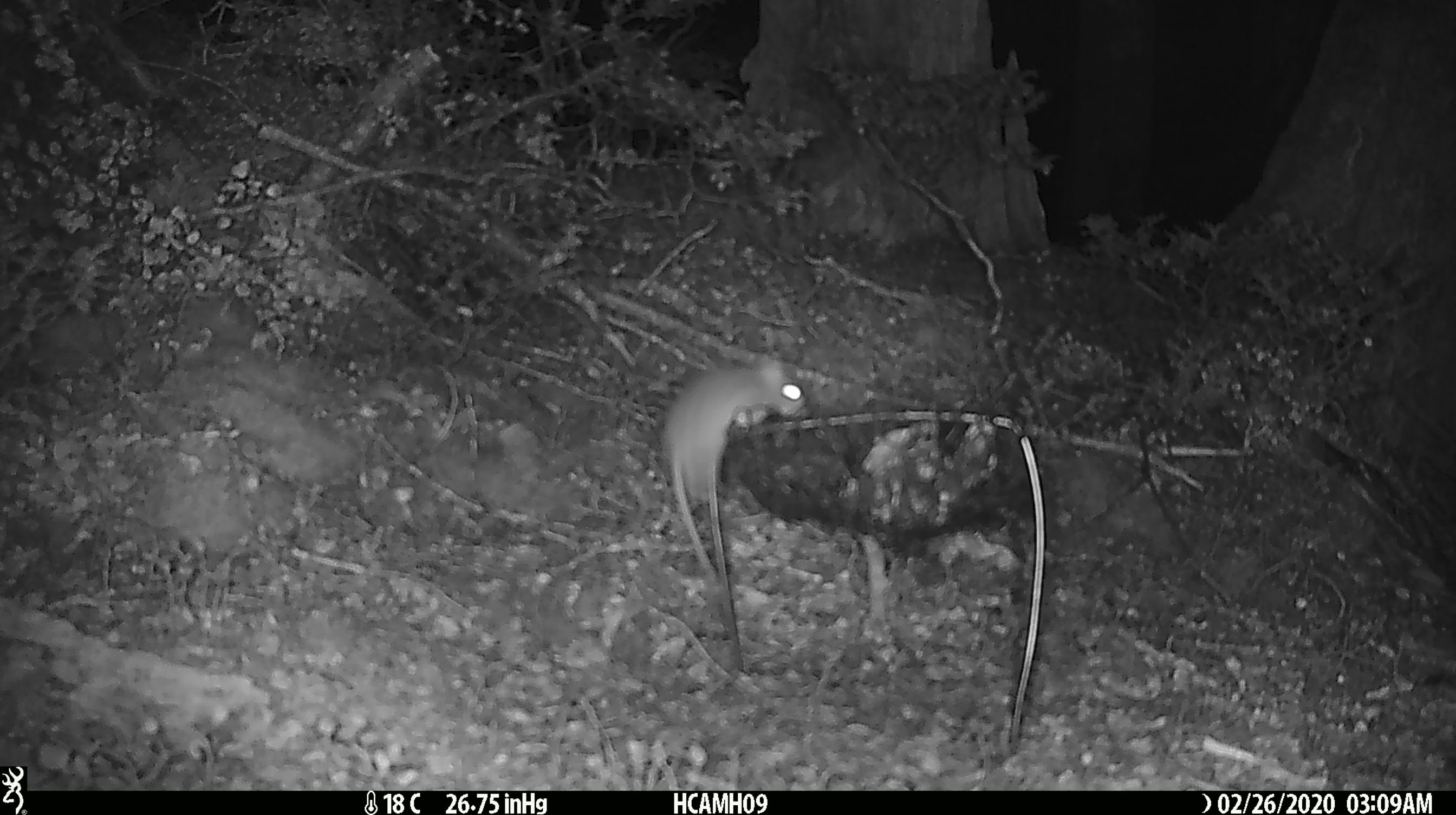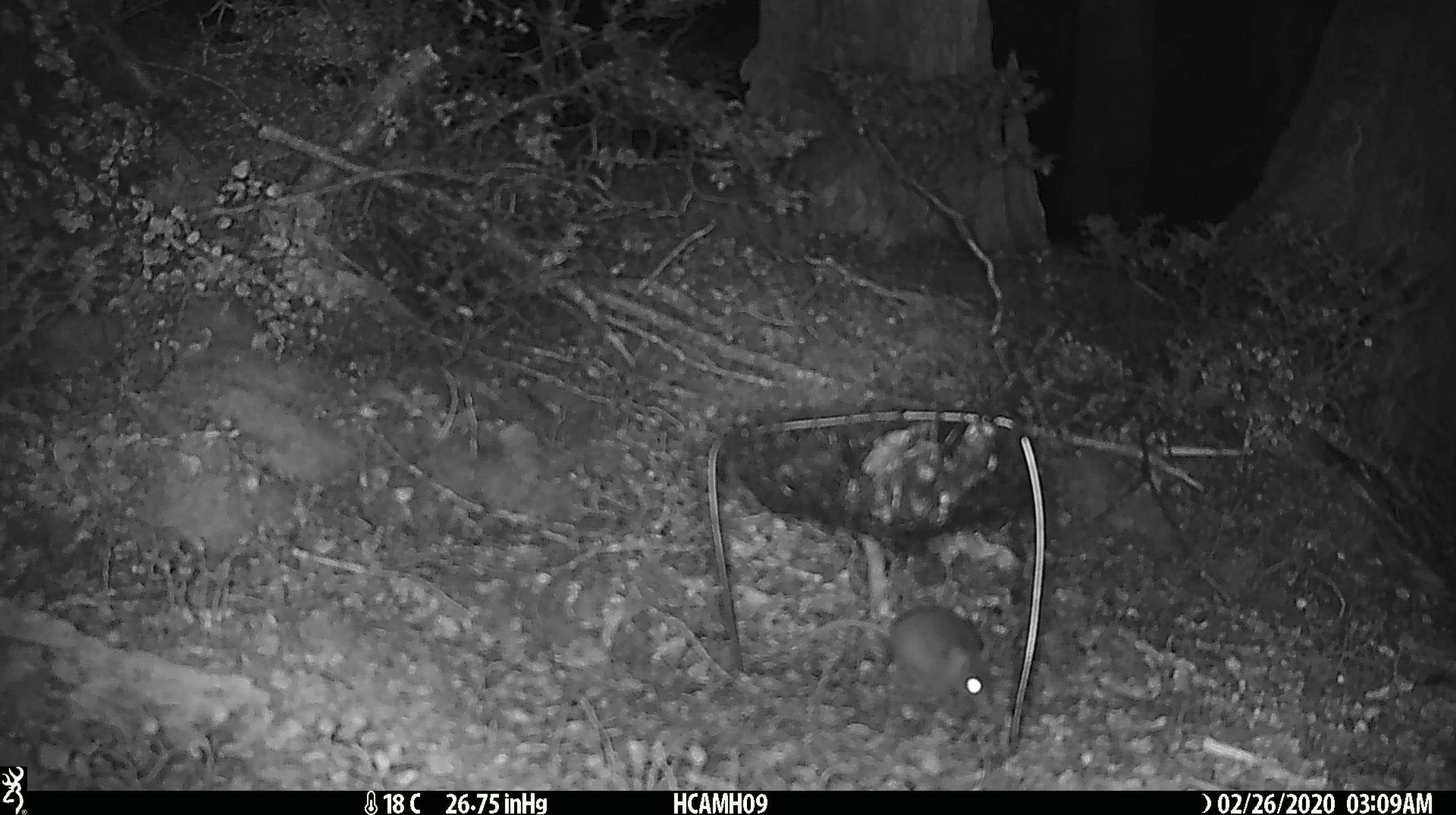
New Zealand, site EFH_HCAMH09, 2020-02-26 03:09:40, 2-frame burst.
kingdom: Animalia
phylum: Chordata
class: Mammalia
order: Rodentia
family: Muridae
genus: Mus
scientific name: Mus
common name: mouse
Mouse (Mus).